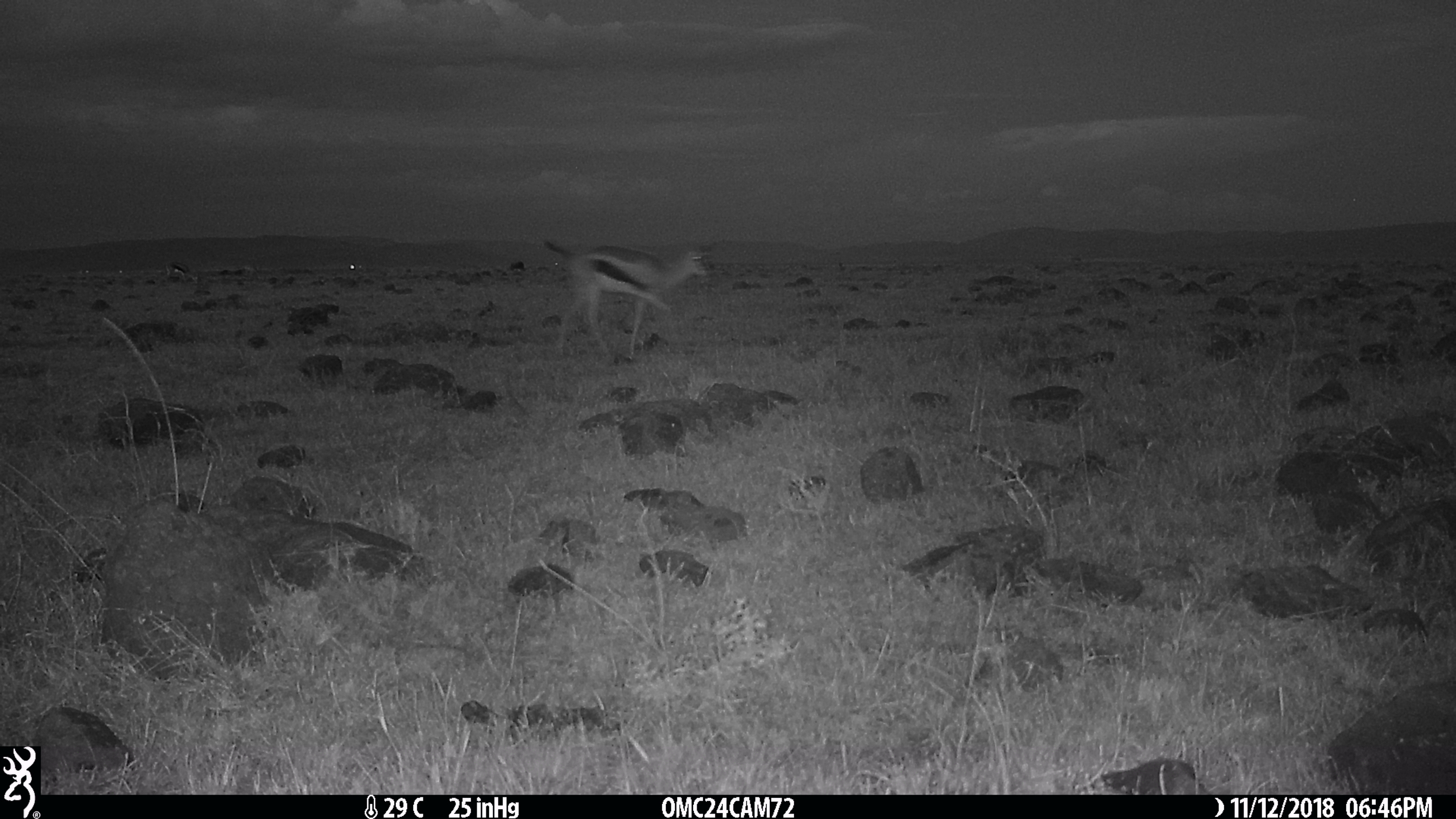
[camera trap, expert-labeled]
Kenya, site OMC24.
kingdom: Animalia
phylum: Chordata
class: Mammalia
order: Artiodactyla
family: Bovidae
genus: Eudorcas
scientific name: Eudorcas thomsonii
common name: thomon's gazelle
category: gazelle thomsons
Gazelle thomsons (thomon's gazelle) (Eudorcas thomsonii).